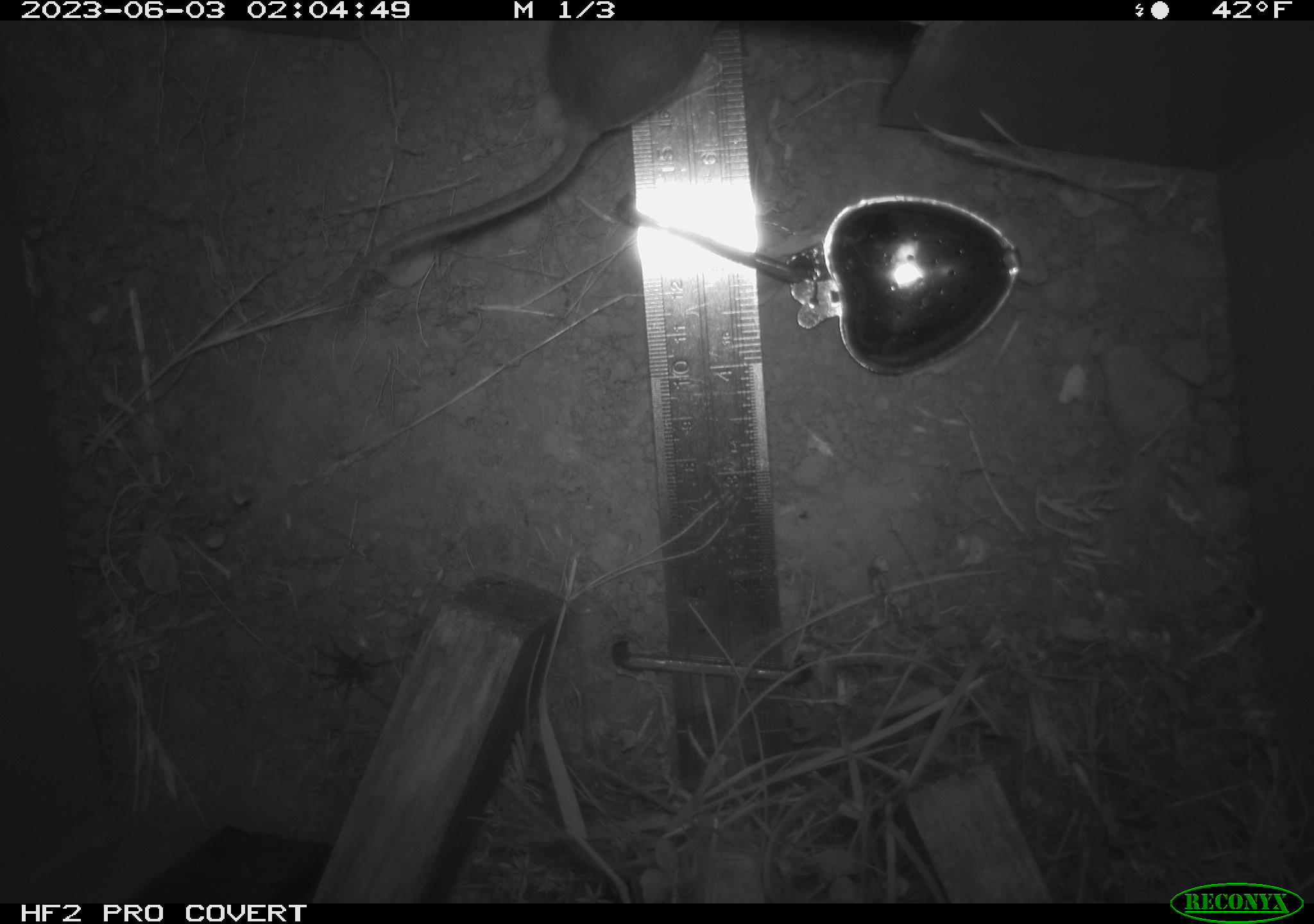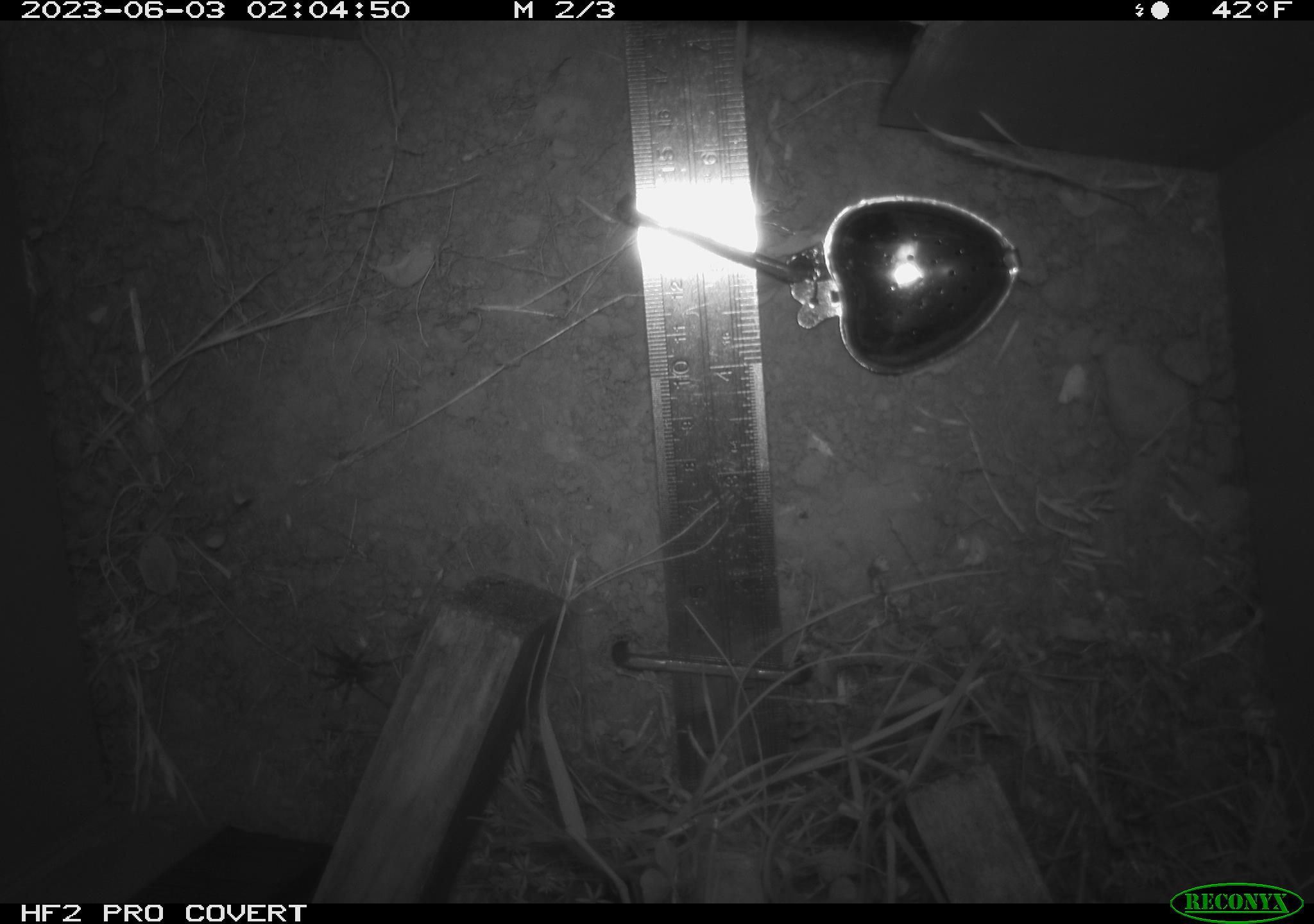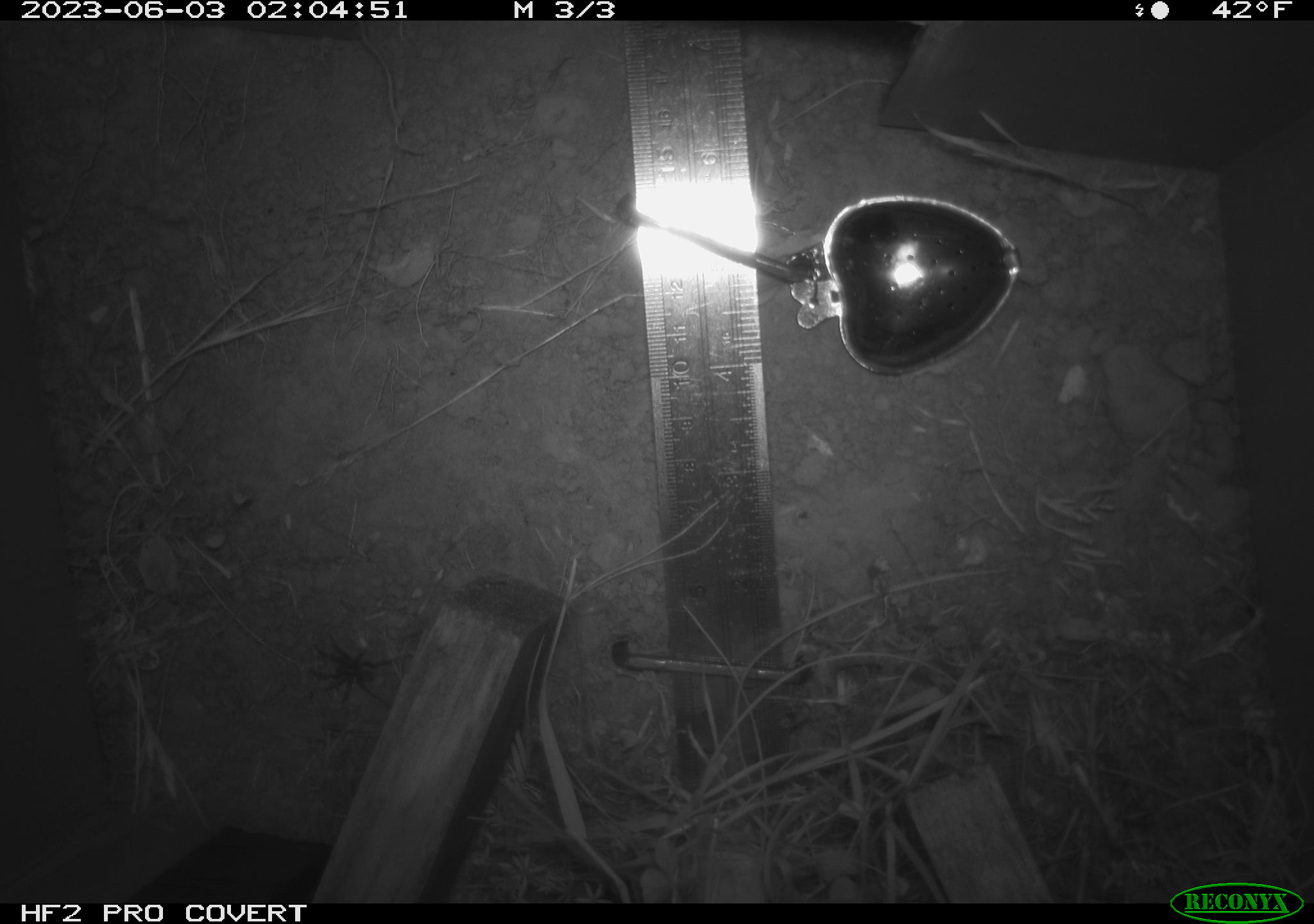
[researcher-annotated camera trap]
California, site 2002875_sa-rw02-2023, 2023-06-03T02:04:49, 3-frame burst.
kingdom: Animalia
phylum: Chordata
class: Mammalia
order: Rodentia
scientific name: Rodentia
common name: mouse species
Mouse species (Rodentia).